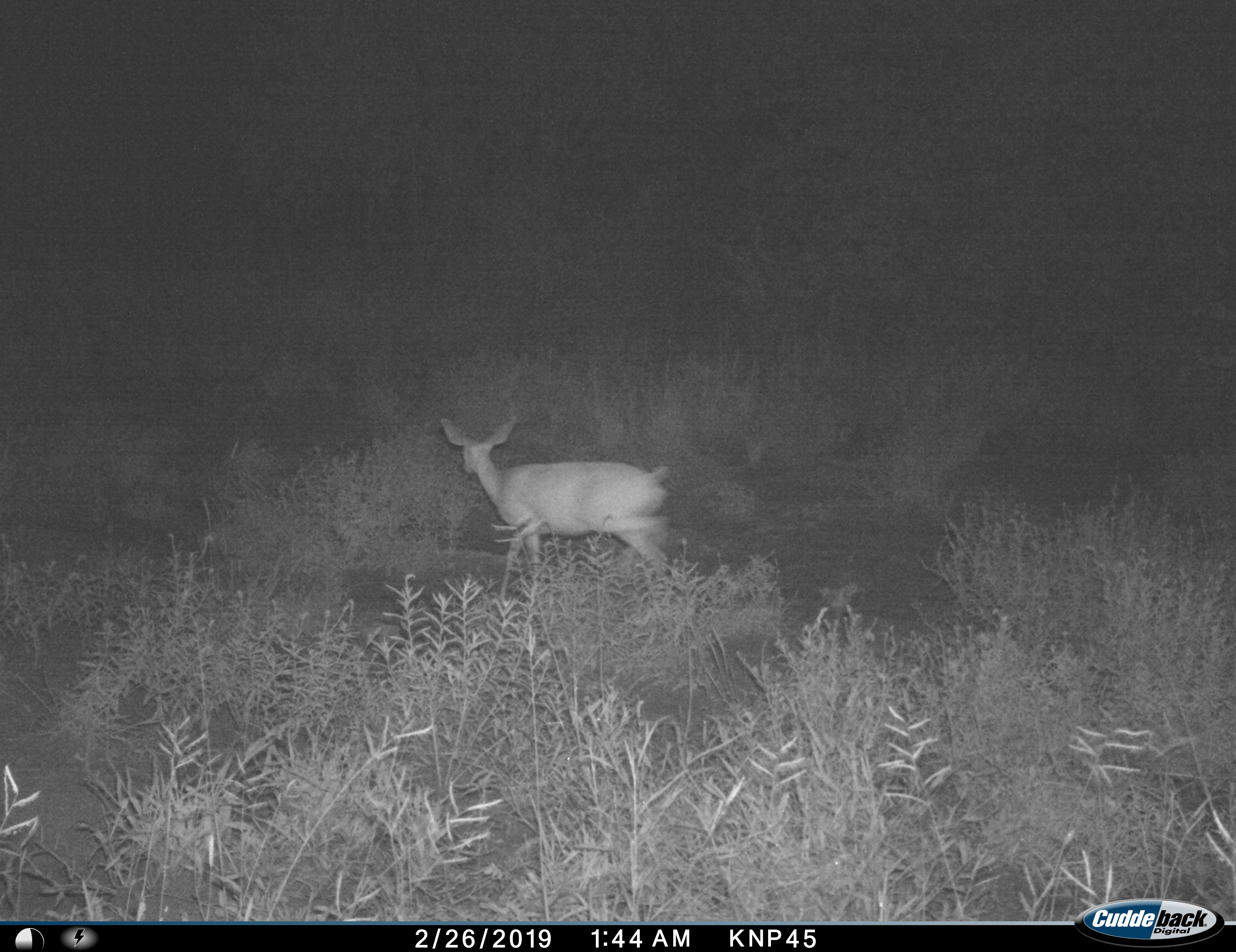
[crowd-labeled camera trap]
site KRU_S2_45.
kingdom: Animalia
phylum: Chordata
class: Mammalia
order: Artiodactyla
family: Bovidae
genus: Aepyceros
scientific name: Aepyceros melampus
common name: impala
Impala (Aepyceros melampus), count 1. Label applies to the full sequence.